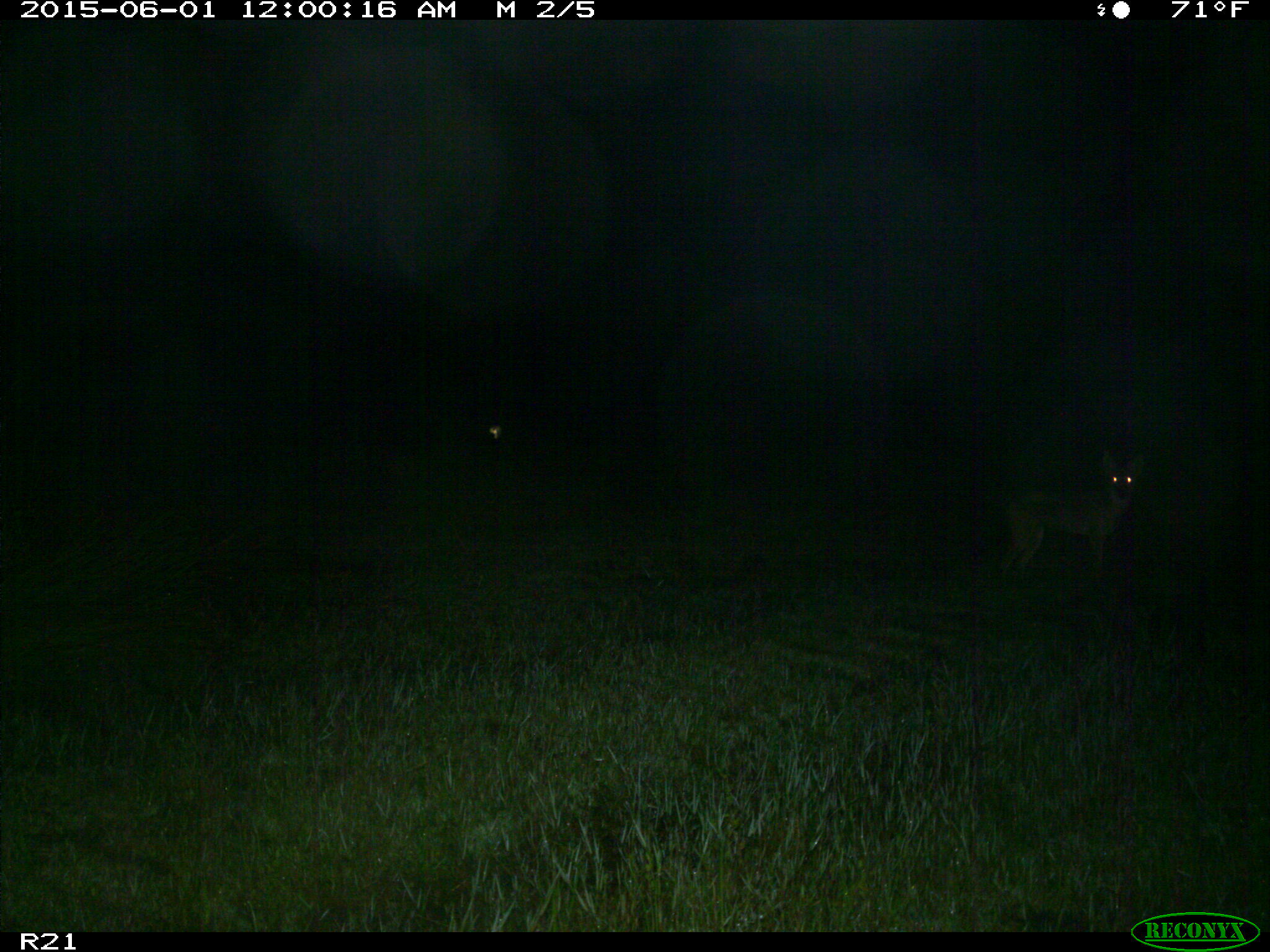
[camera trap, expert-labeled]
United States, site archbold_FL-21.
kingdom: Animalia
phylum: Chordata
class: Mammalia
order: Carnivora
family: Canidae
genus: Canis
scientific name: Canis latrans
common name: coyote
Canis latrans (coyote).